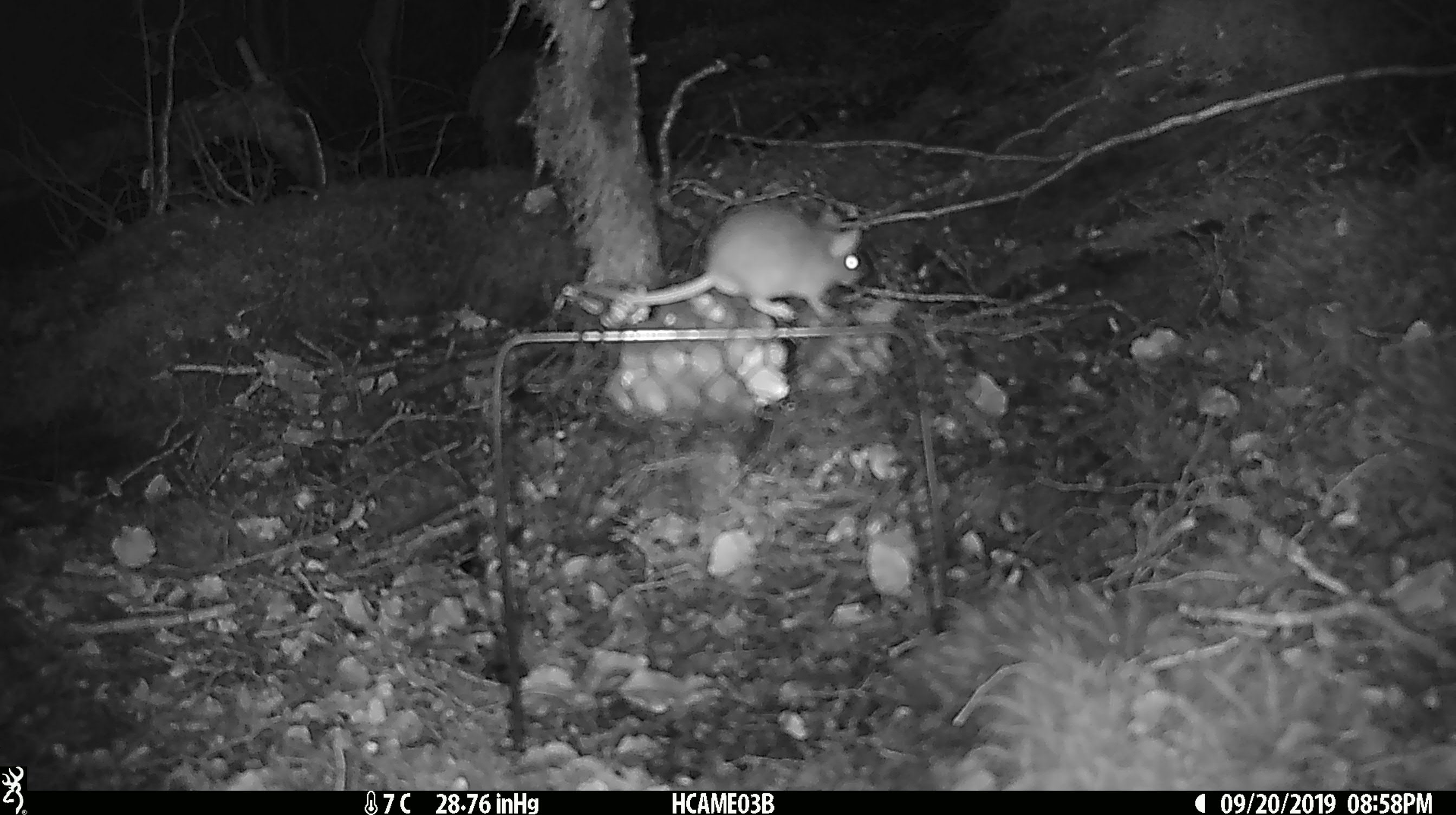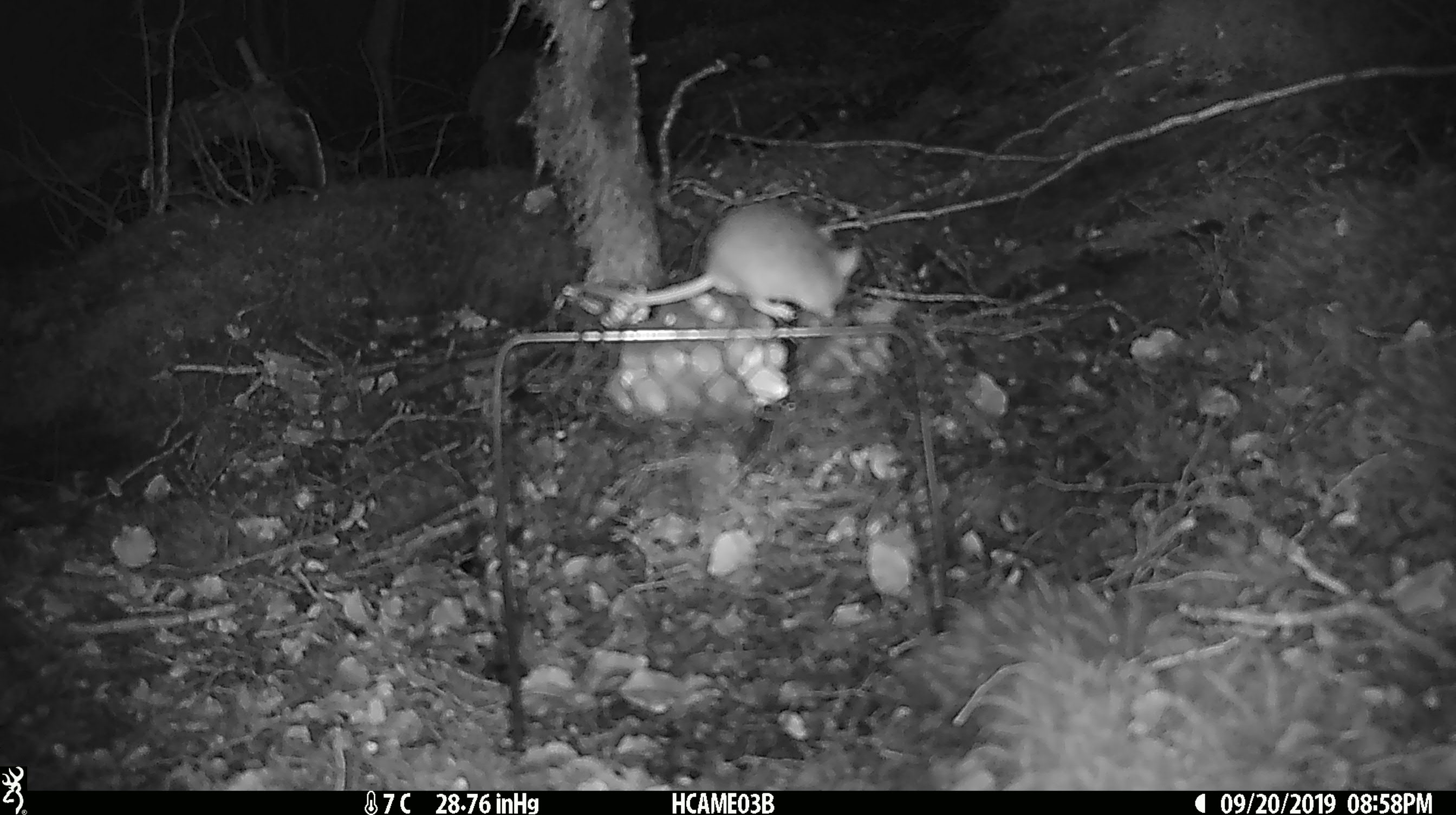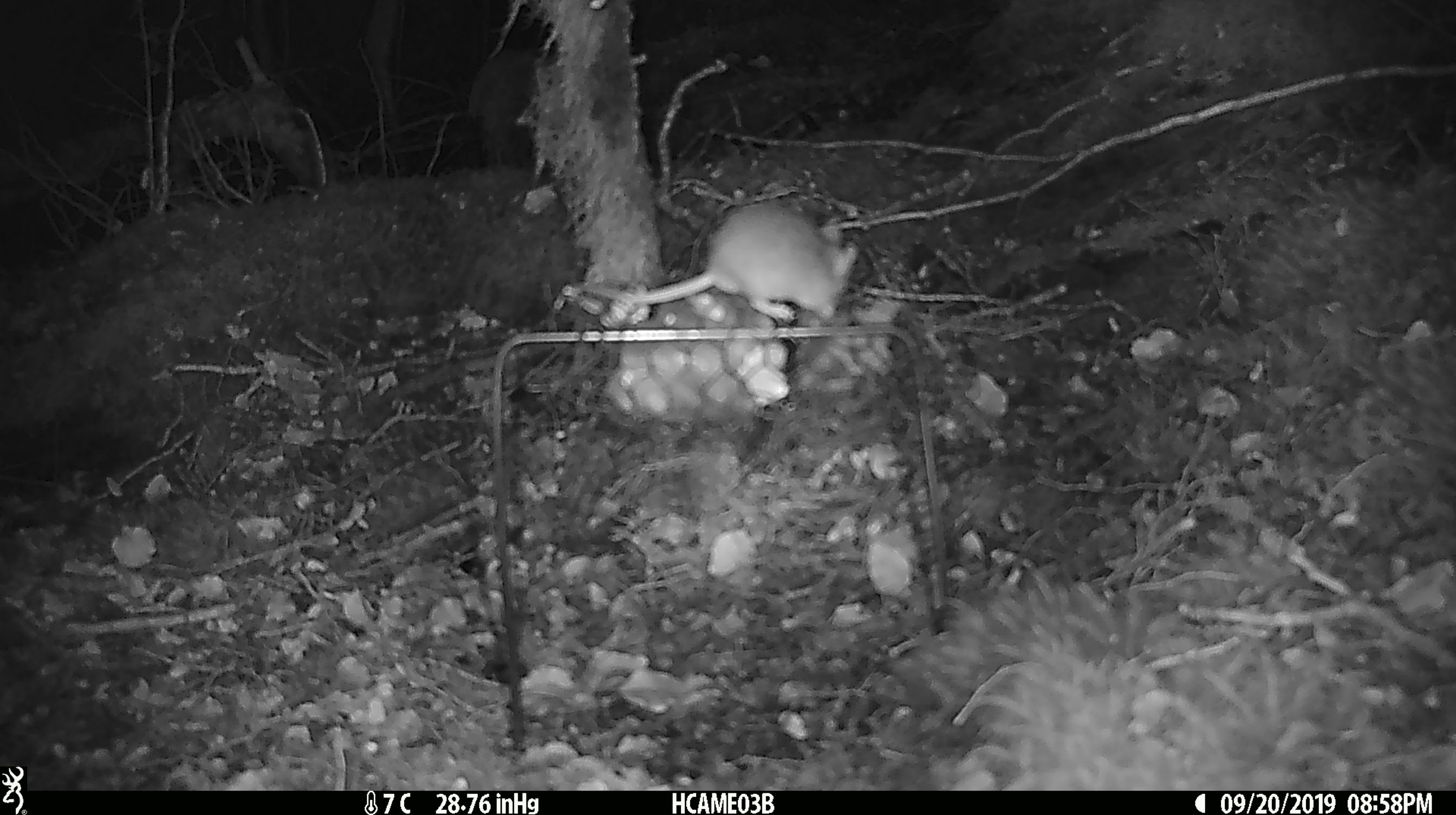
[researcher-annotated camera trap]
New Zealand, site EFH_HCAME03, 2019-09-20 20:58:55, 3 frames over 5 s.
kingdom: Animalia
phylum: Chordata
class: Mammalia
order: Rodentia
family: Muridae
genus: Mus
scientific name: Mus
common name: mouse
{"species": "mouse (Mus)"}